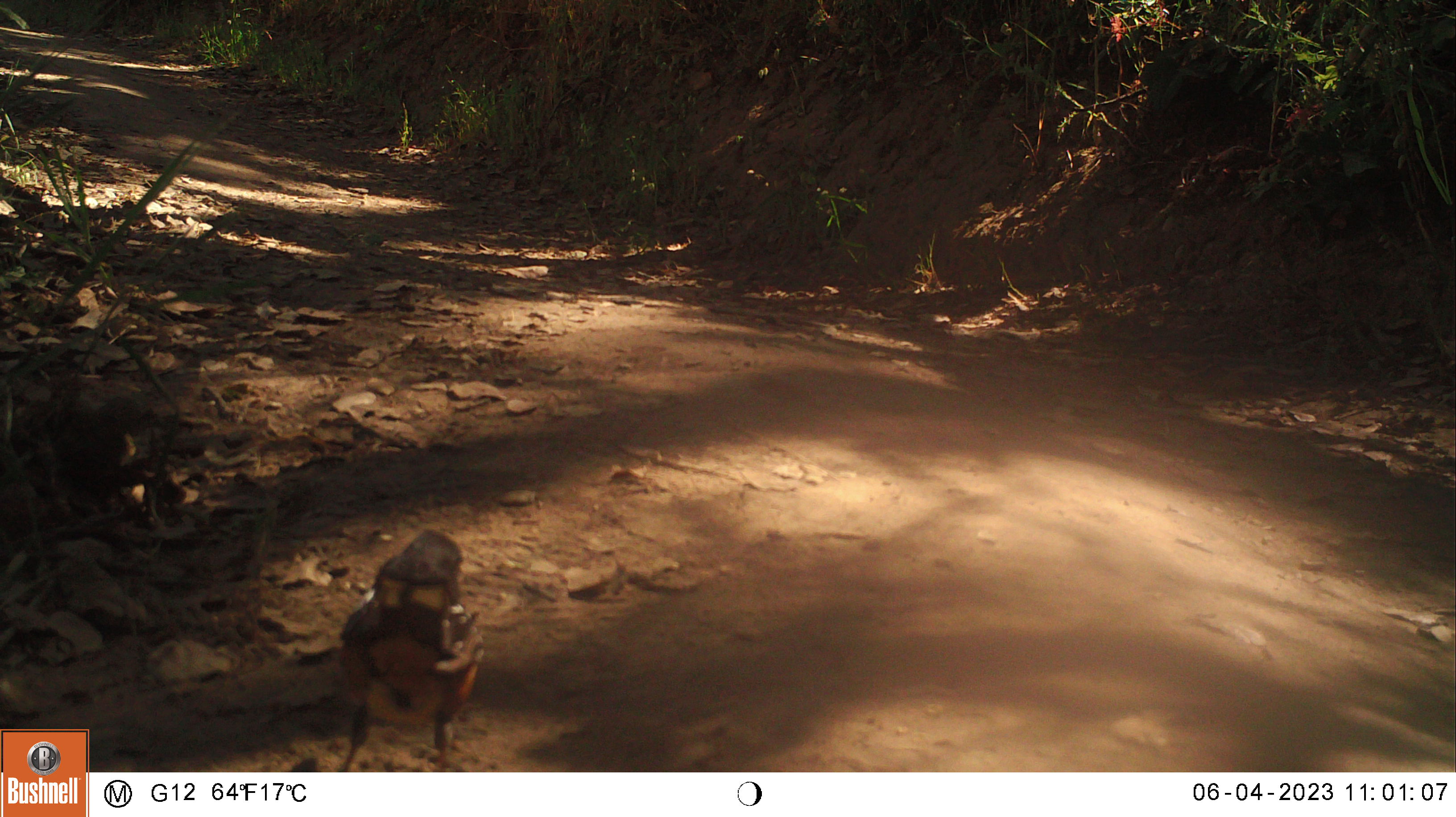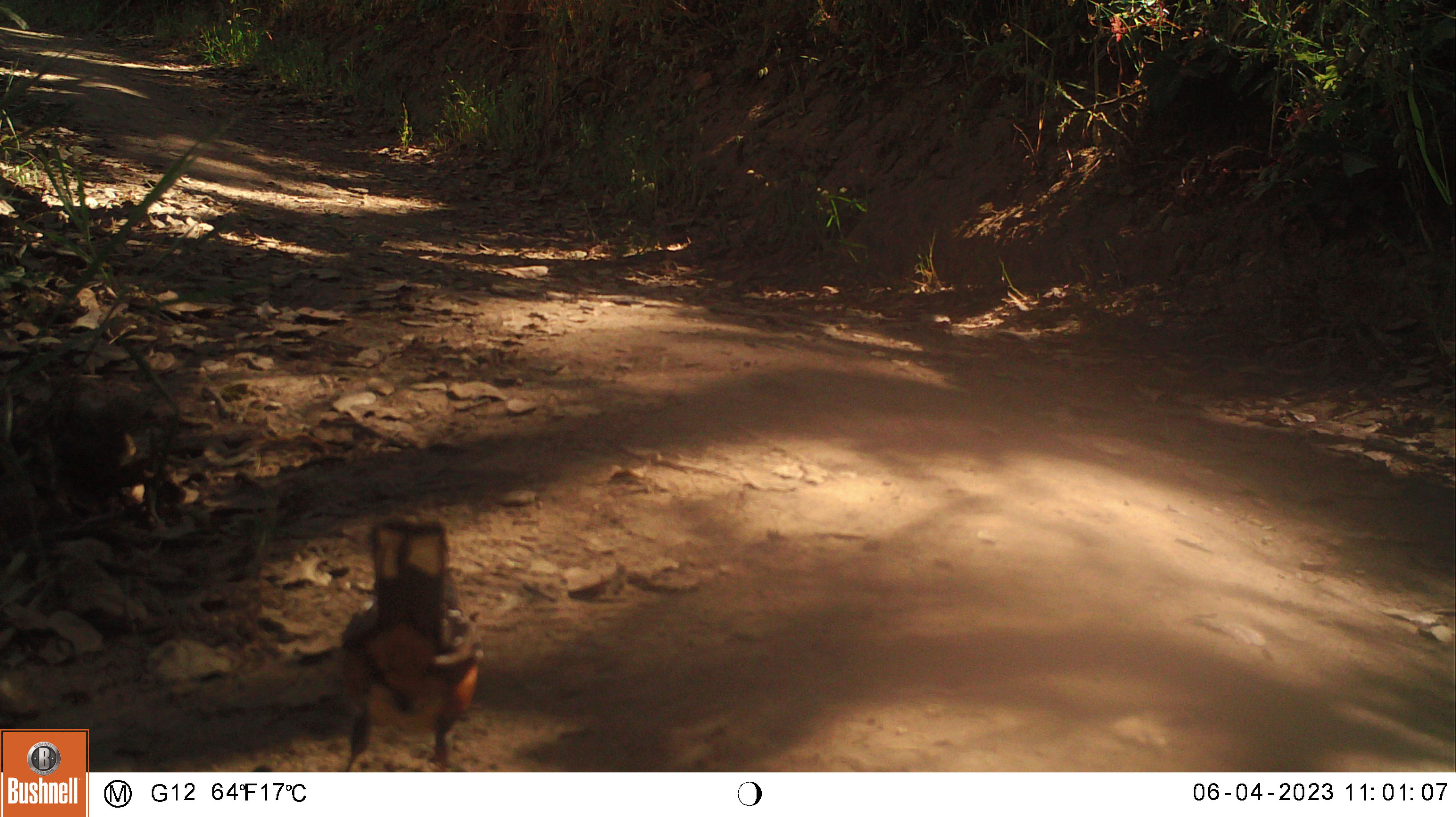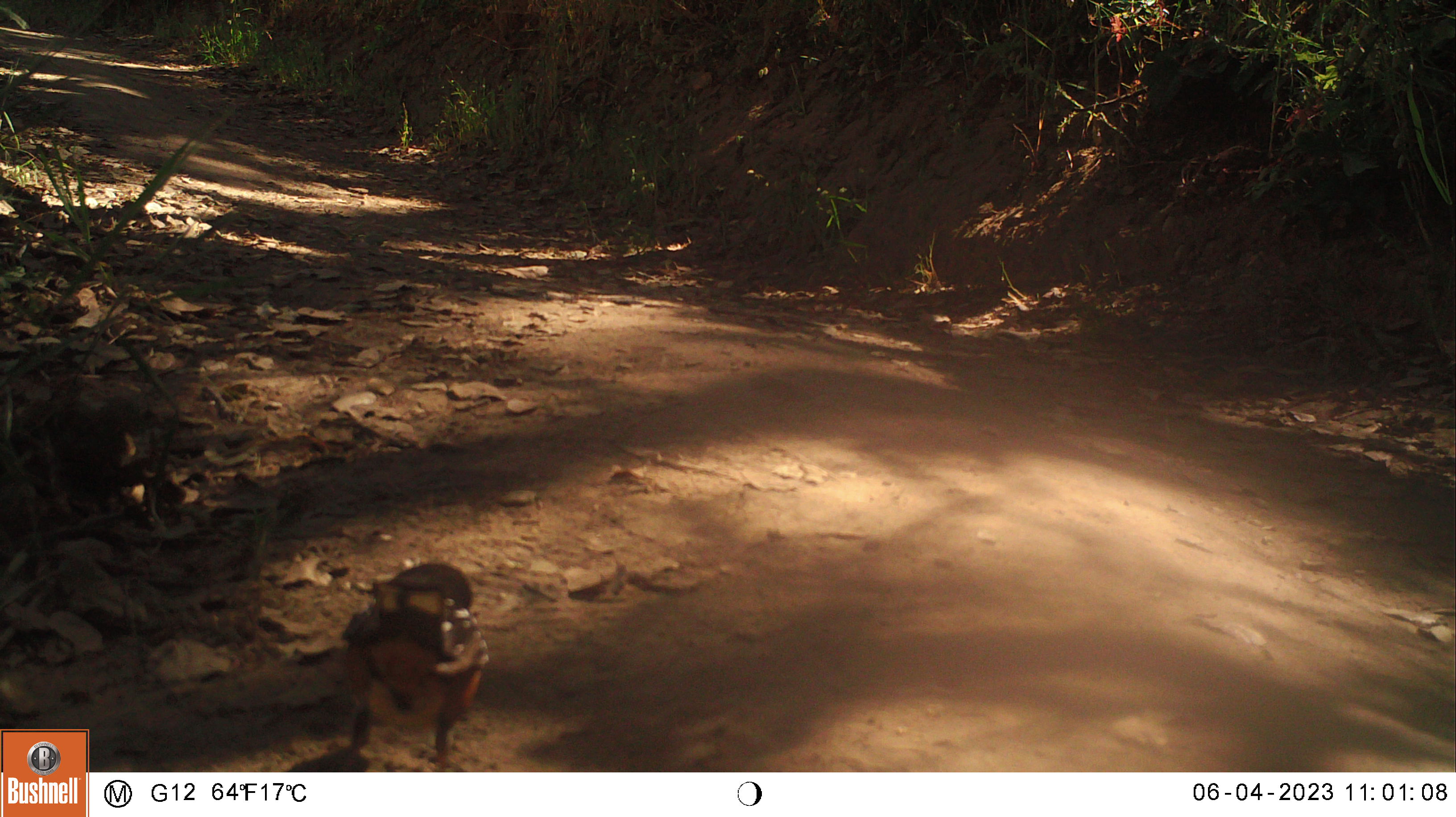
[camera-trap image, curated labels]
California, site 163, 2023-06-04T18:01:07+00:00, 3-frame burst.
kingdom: Animalia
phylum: Chordata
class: Aves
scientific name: Aves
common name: bird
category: unknown bird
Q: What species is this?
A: Unknown bird (bird) (Aves).